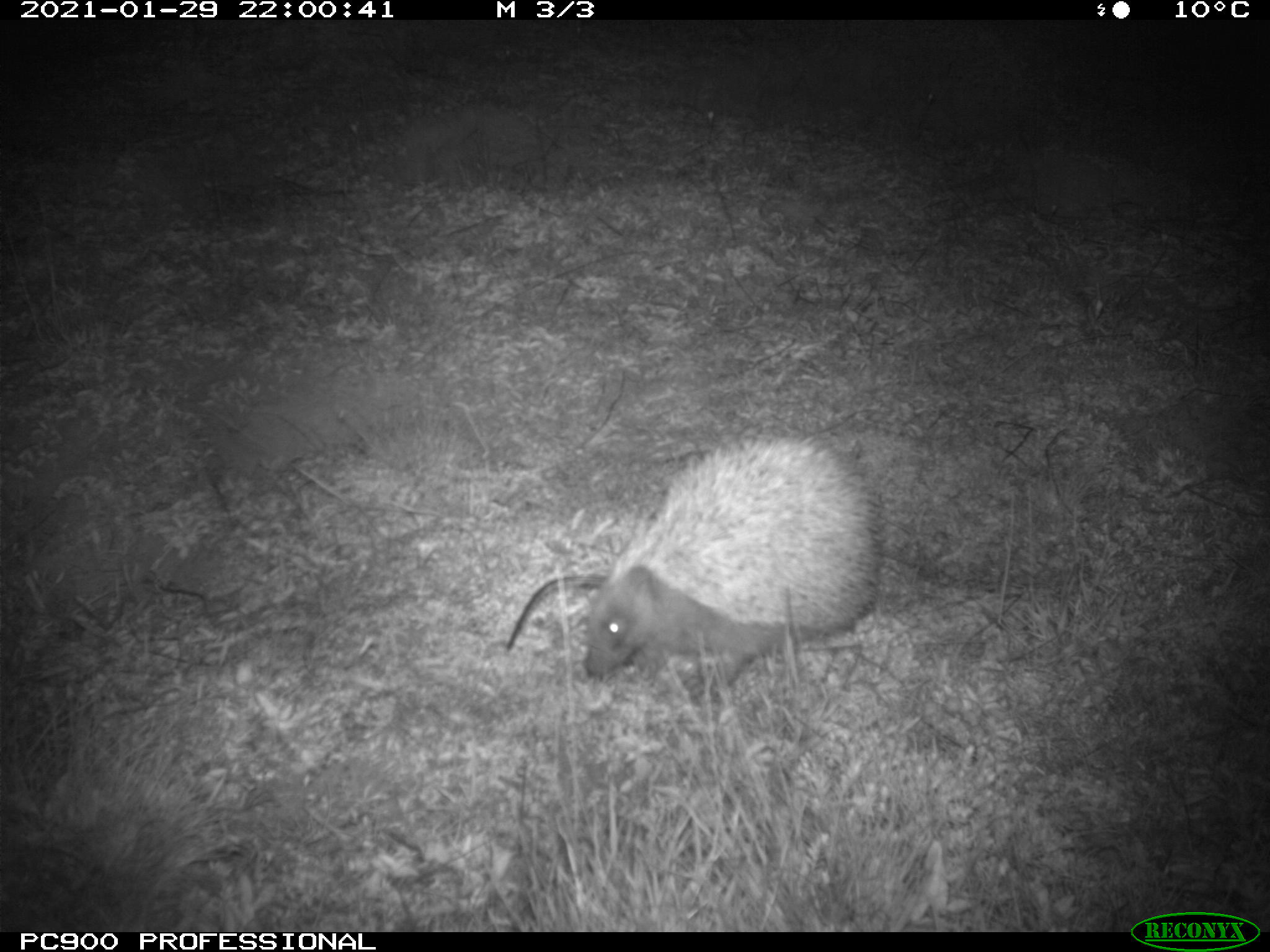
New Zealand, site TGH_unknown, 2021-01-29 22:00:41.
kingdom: Animalia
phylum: Chordata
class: Mammalia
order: Eulipotyphla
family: Erinaceidae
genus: Erinaceus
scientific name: Erinaceus europaeus europaeus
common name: european hedgehog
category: hedgehog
Hedgehog (european hedgehog) (Erinaceus europaeus europaeus).